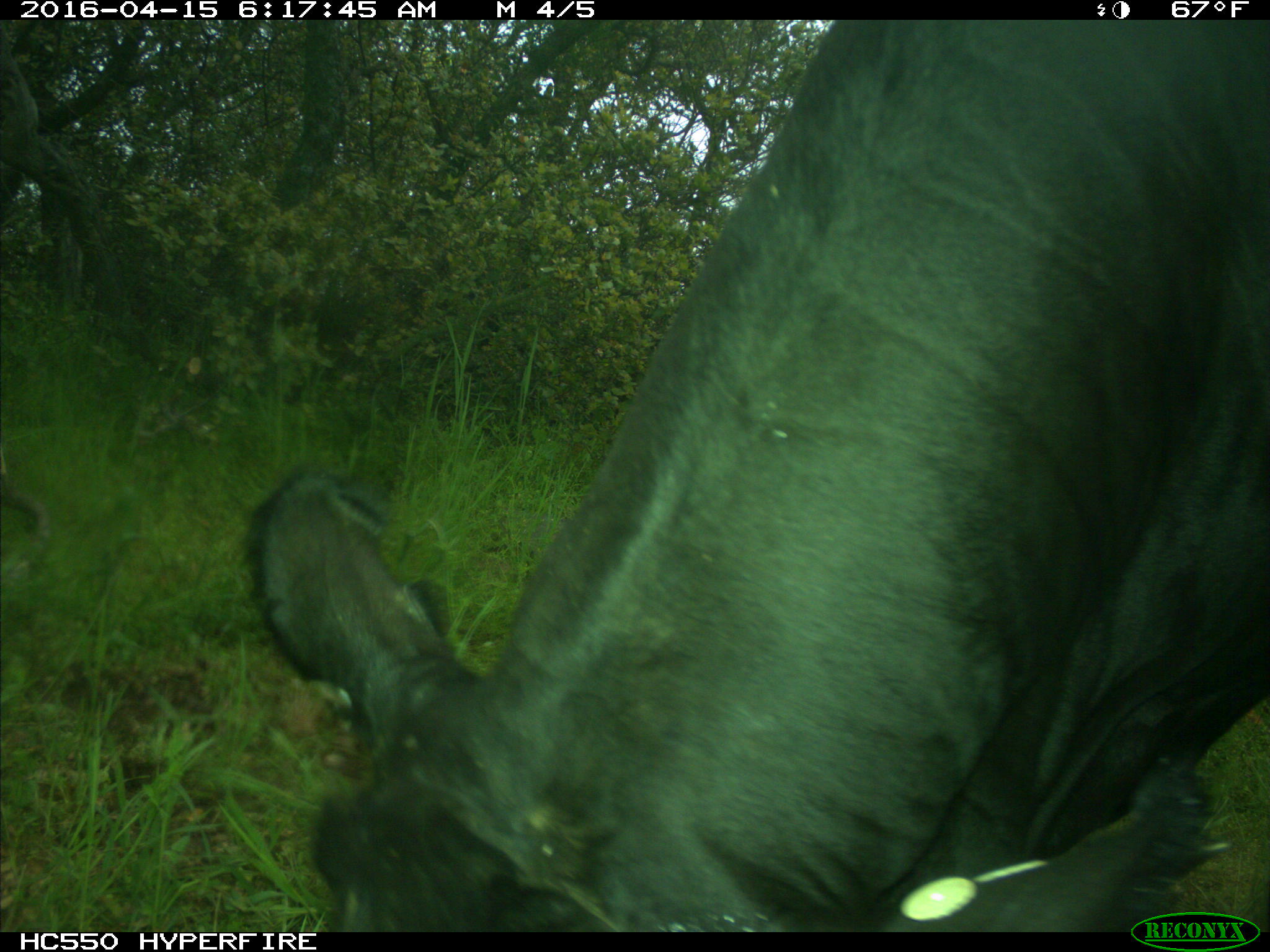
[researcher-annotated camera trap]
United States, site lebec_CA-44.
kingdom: Animalia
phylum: Chordata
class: Mammalia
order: Artiodactyla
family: Bovidae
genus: Bos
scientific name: Bos taurus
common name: domestic cow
Bos taurus (domestic cow).